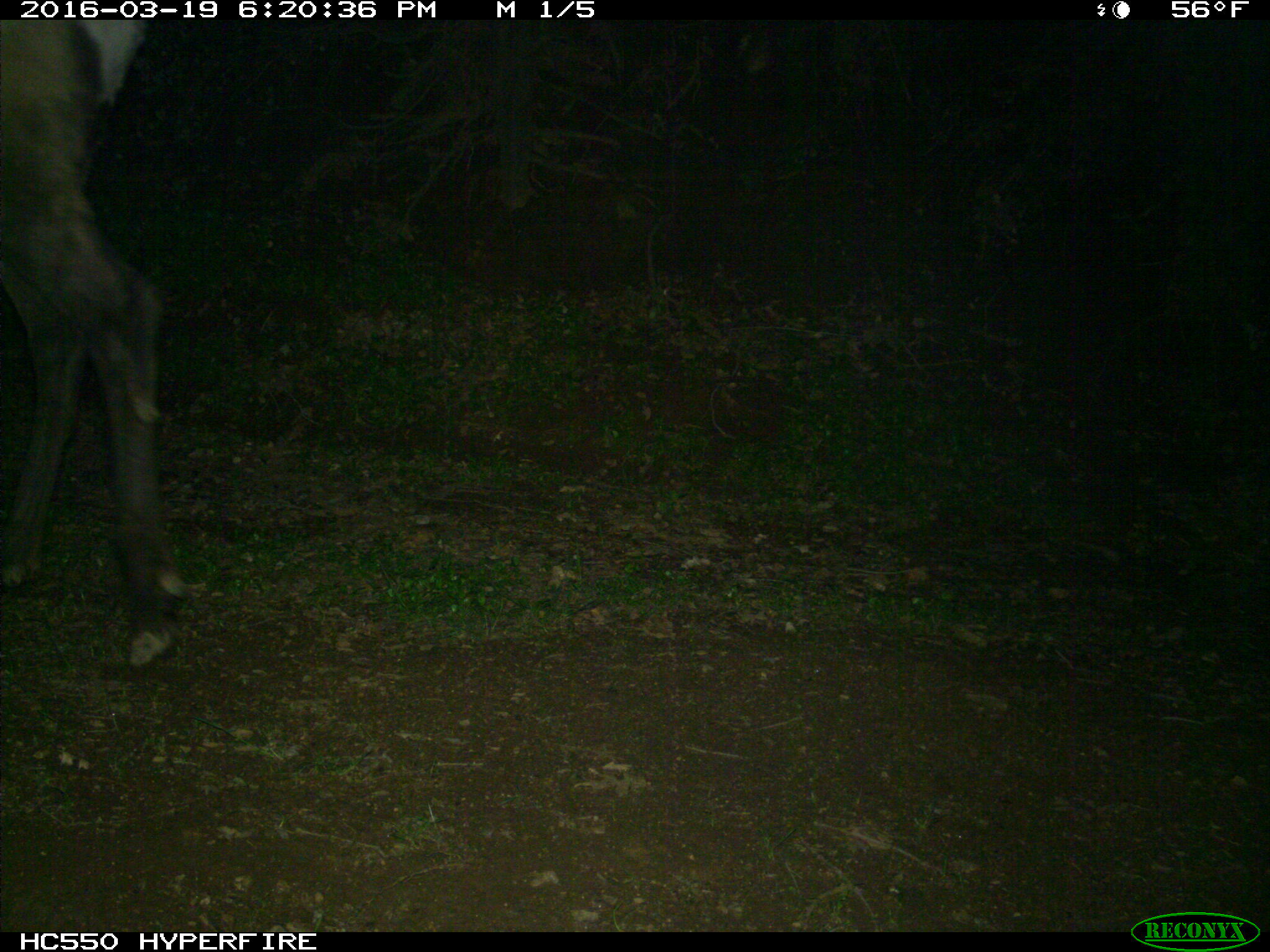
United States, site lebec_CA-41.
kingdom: Animalia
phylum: Chordata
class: Mammalia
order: Artiodactyla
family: Cervidae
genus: Cervus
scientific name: Cervus canadensis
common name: elk